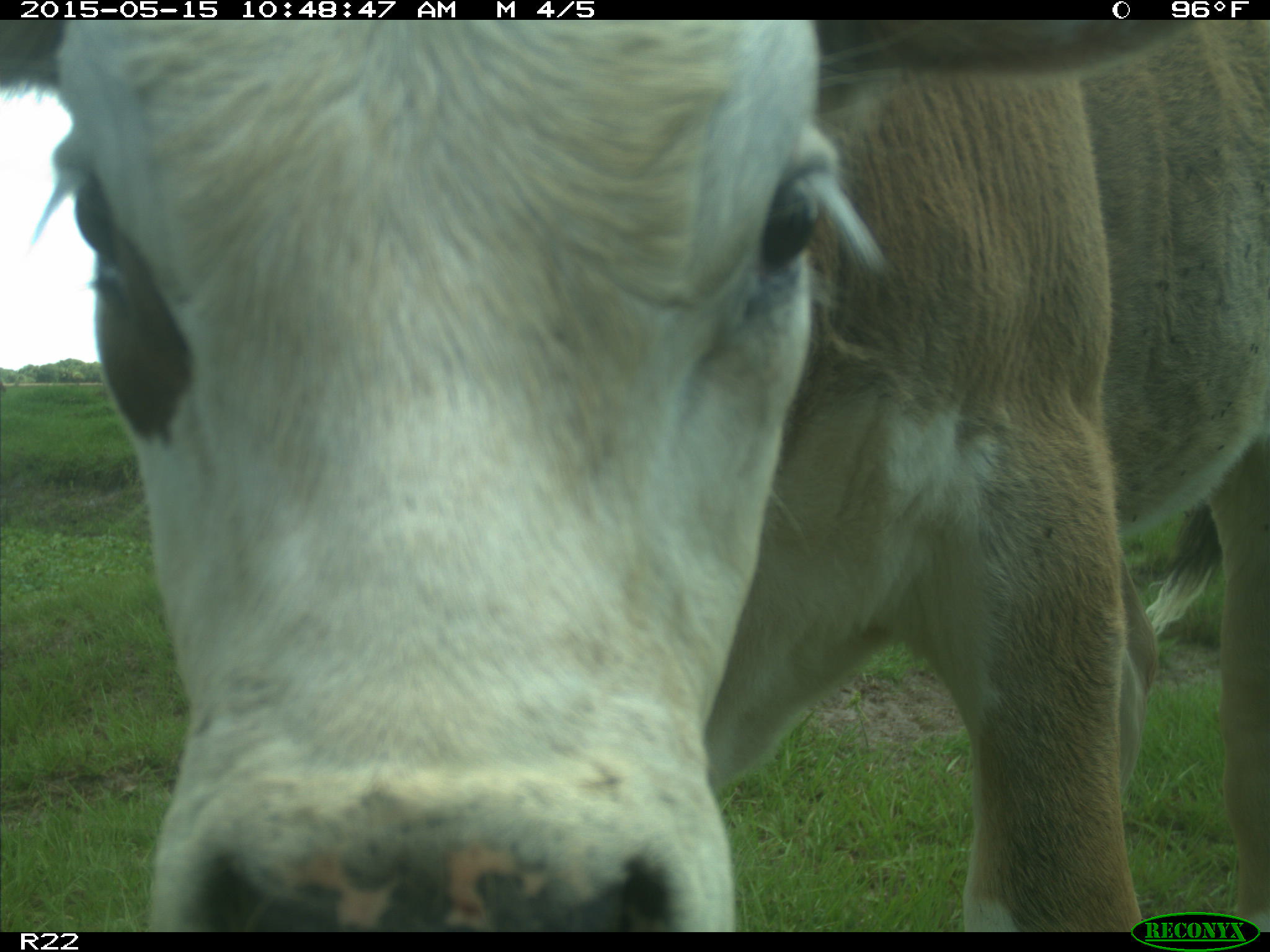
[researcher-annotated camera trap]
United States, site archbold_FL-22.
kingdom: Animalia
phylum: Chordata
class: Mammalia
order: Artiodactyla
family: Bovidae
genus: Bos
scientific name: Bos taurus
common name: domestic cow